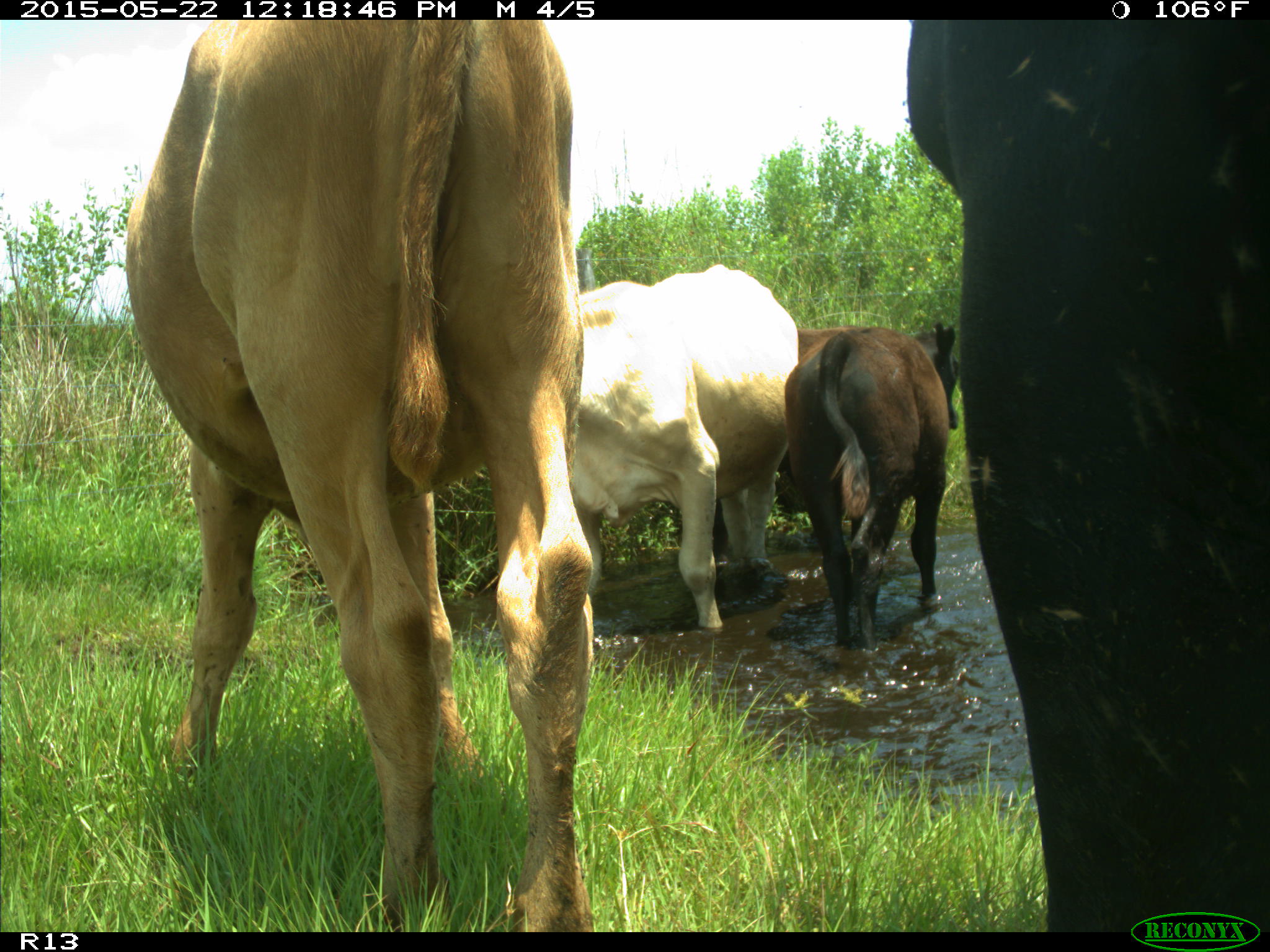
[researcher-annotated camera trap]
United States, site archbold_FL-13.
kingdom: Animalia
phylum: Chordata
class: Mammalia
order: Artiodactyla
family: Bovidae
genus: Bos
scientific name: Bos taurus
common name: domestic cow